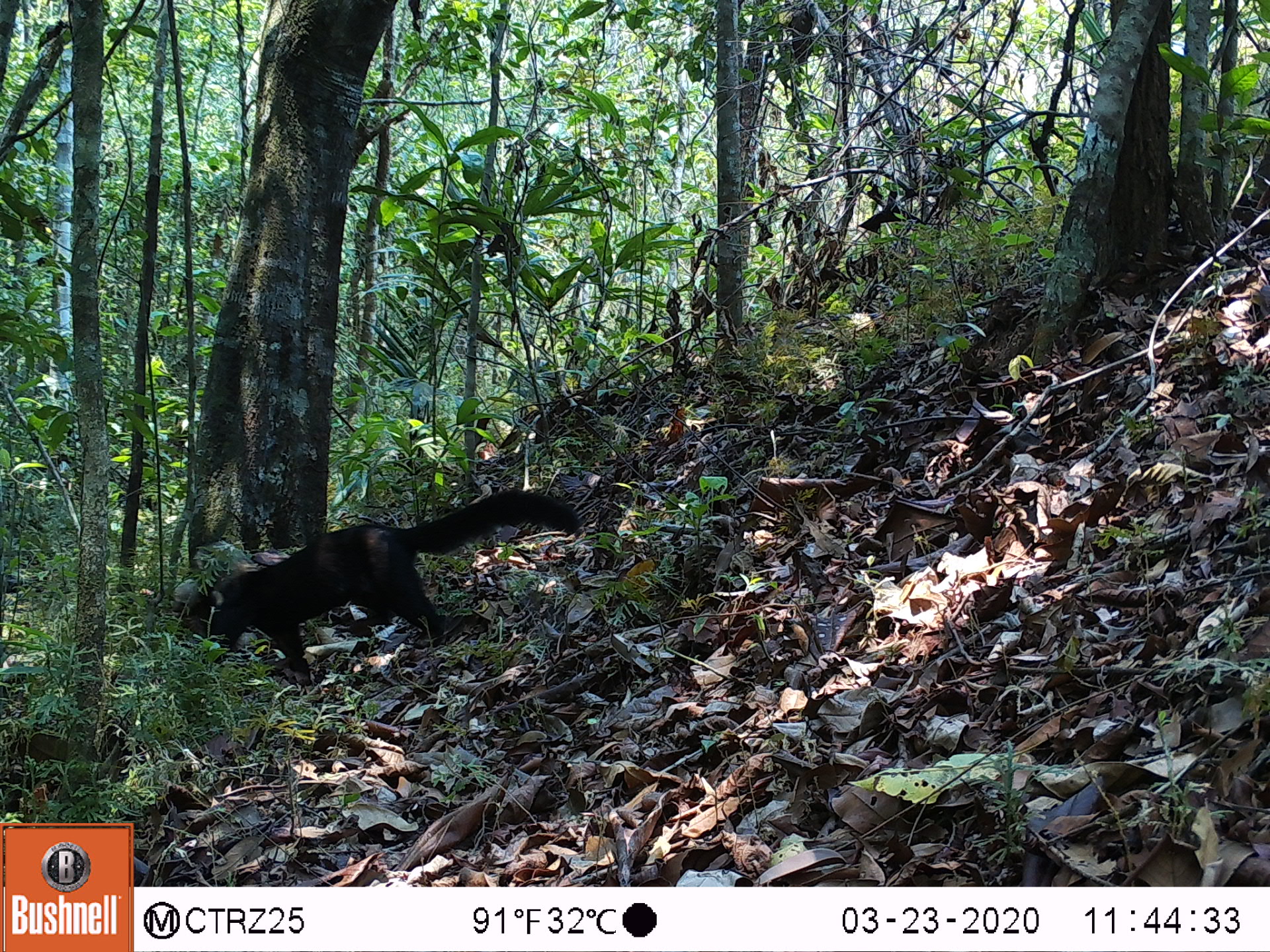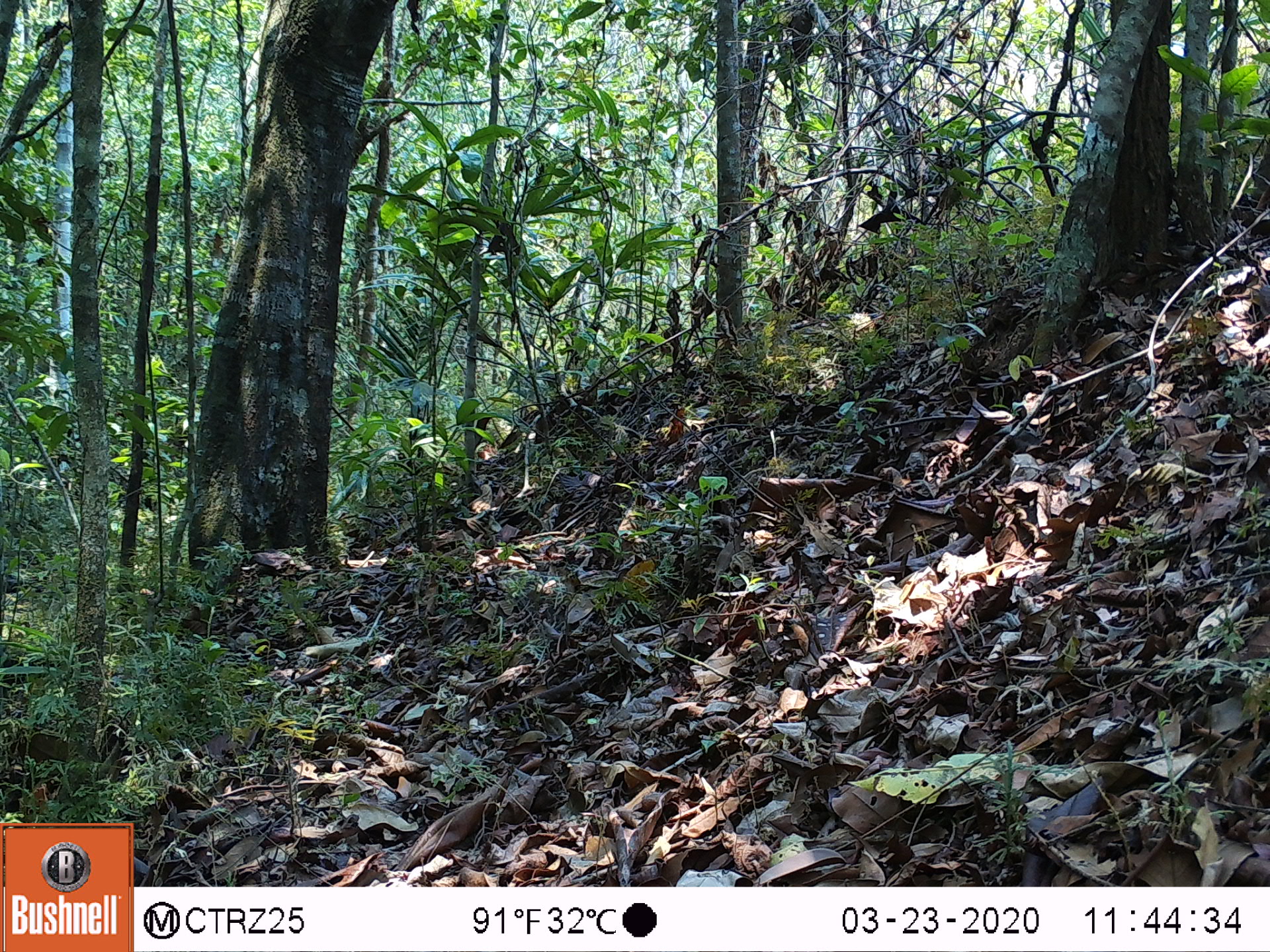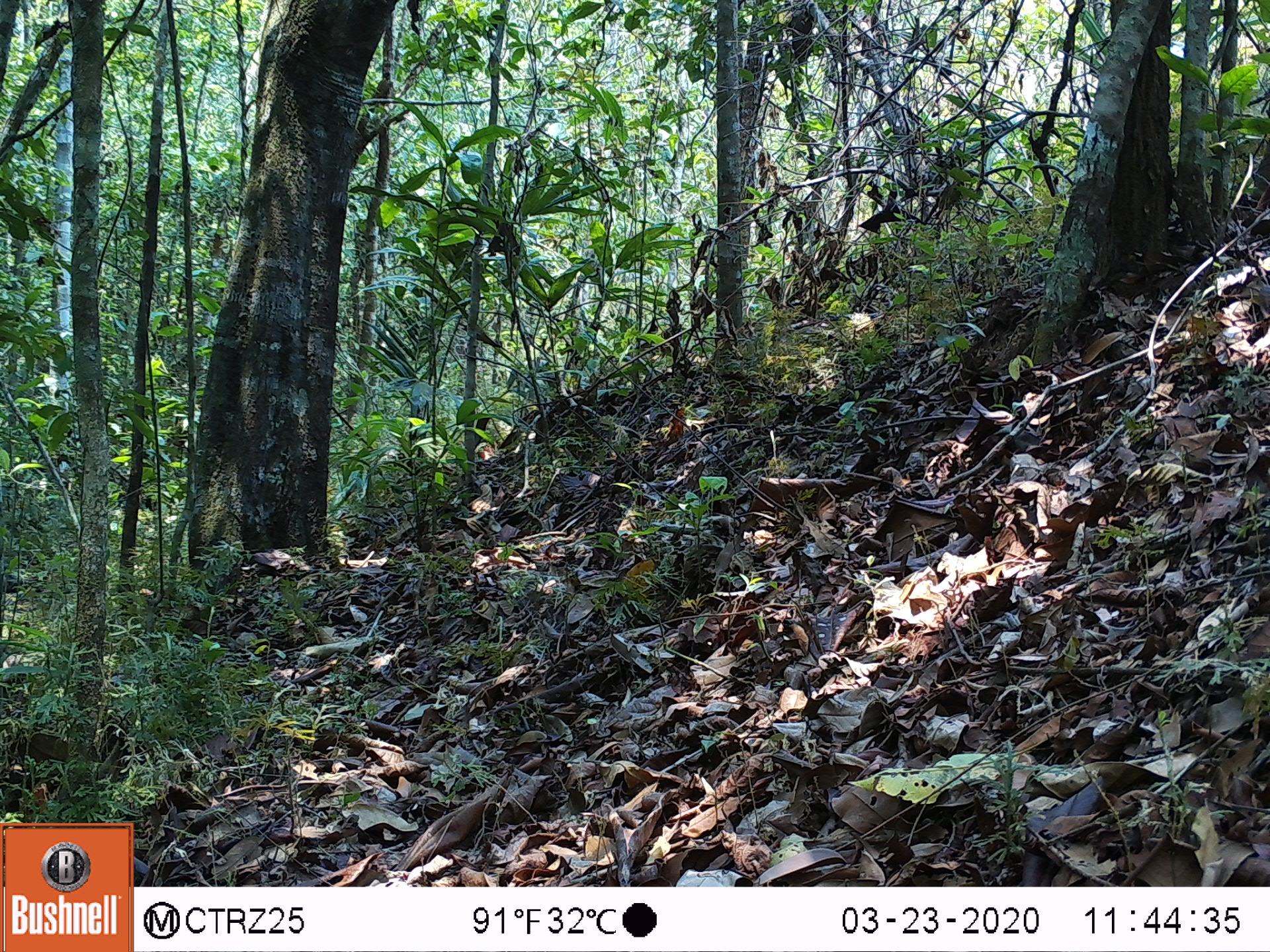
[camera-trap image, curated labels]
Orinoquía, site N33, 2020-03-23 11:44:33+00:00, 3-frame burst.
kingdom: Animalia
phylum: Chordata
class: Mammalia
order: Carnivora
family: Mustelidae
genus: Eira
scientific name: Eira barbara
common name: tayra